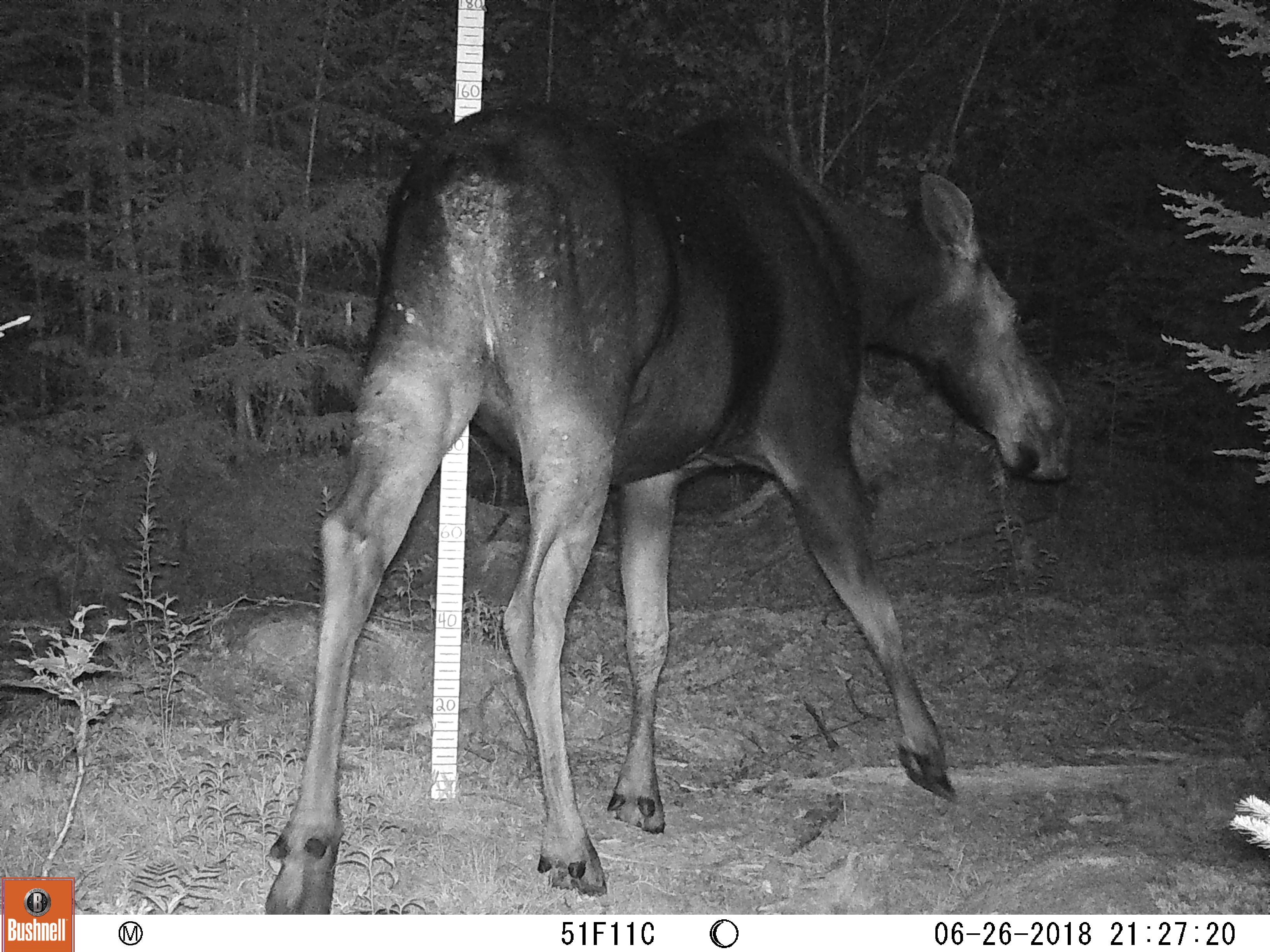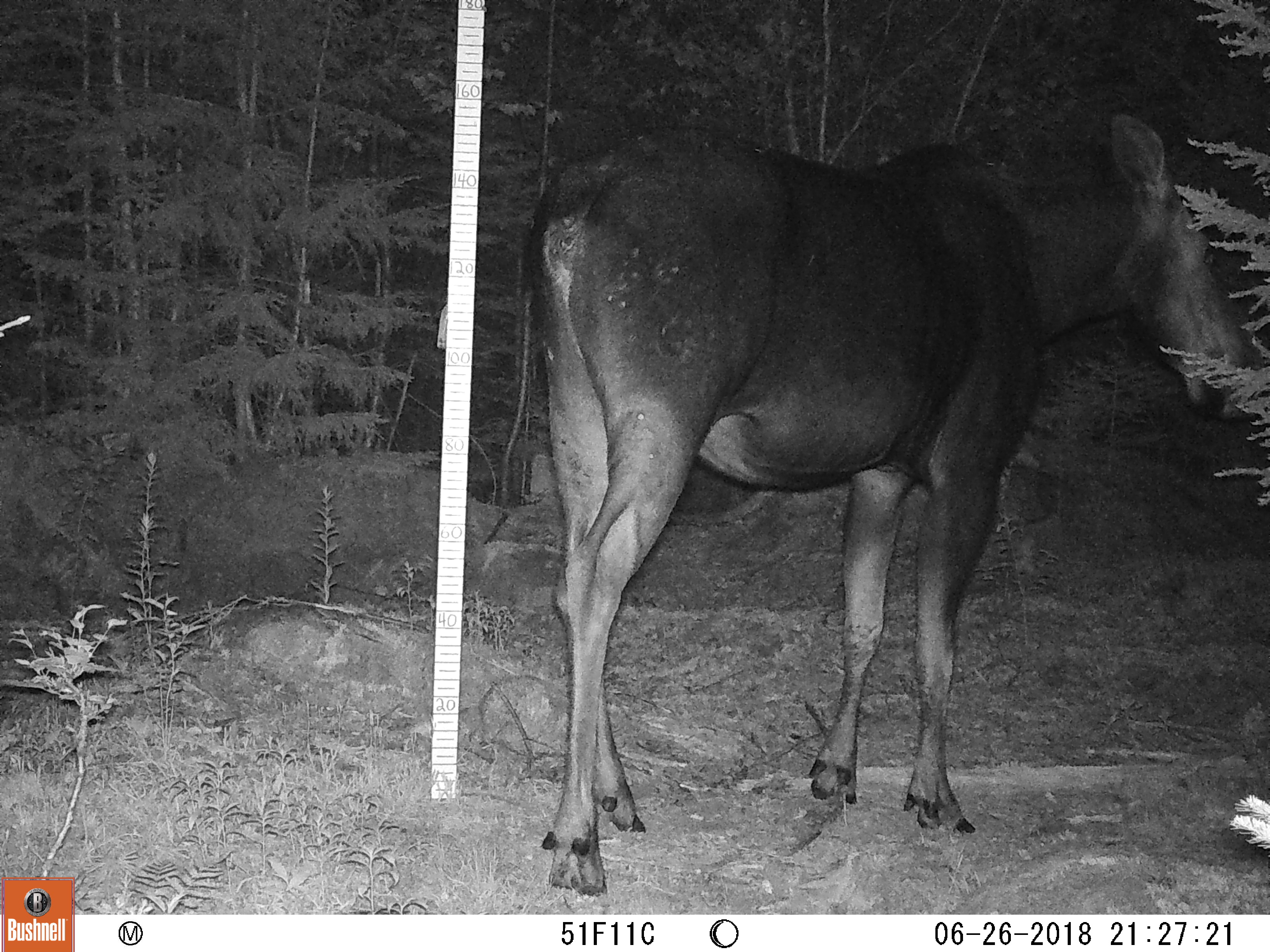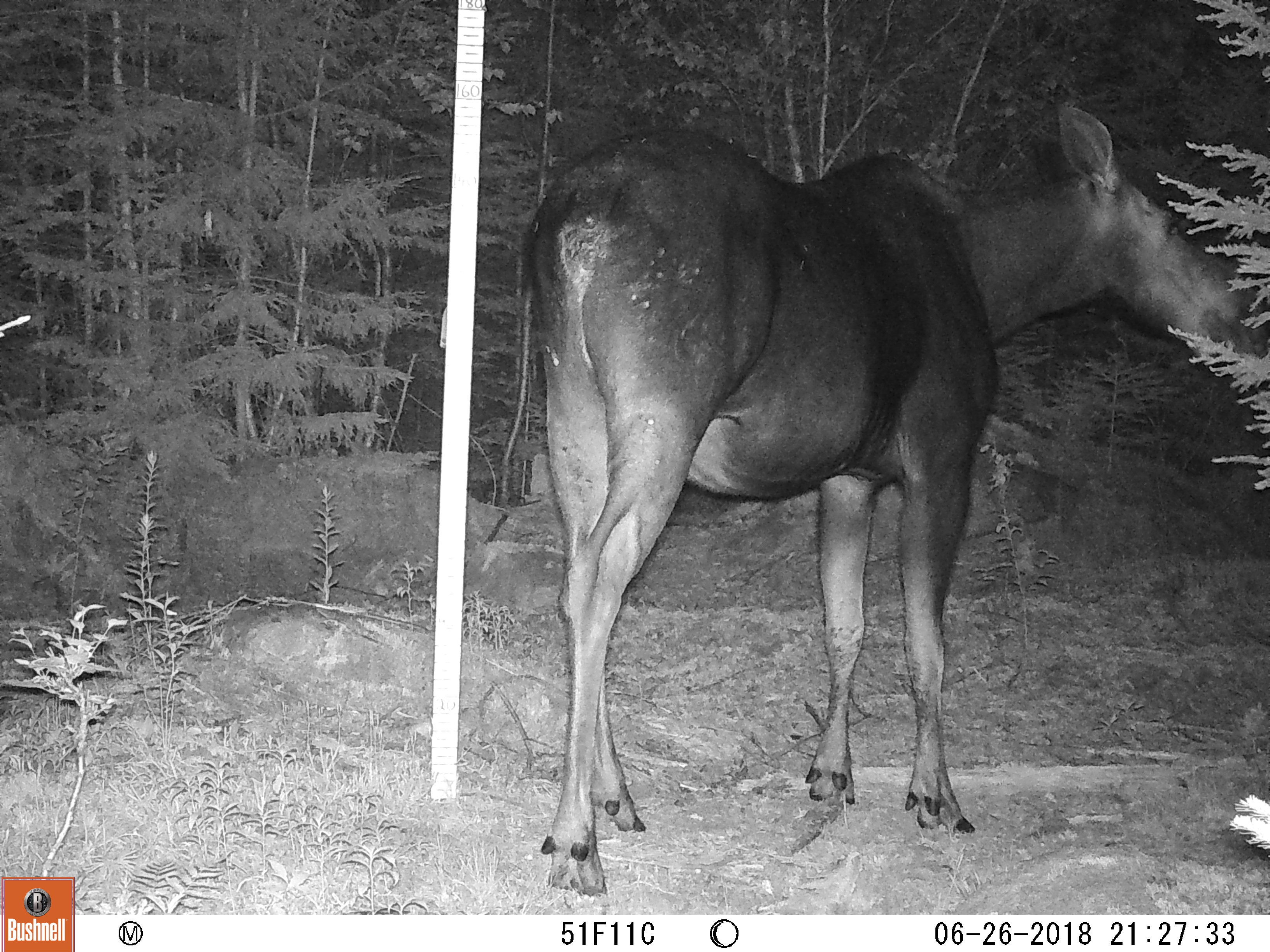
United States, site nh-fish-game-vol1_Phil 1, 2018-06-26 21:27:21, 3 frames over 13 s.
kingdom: Animalia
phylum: Chordata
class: Mammalia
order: Artiodactyla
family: Cervidae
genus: Alces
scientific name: Alces alces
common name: moose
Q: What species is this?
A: Moose (Alces alces).